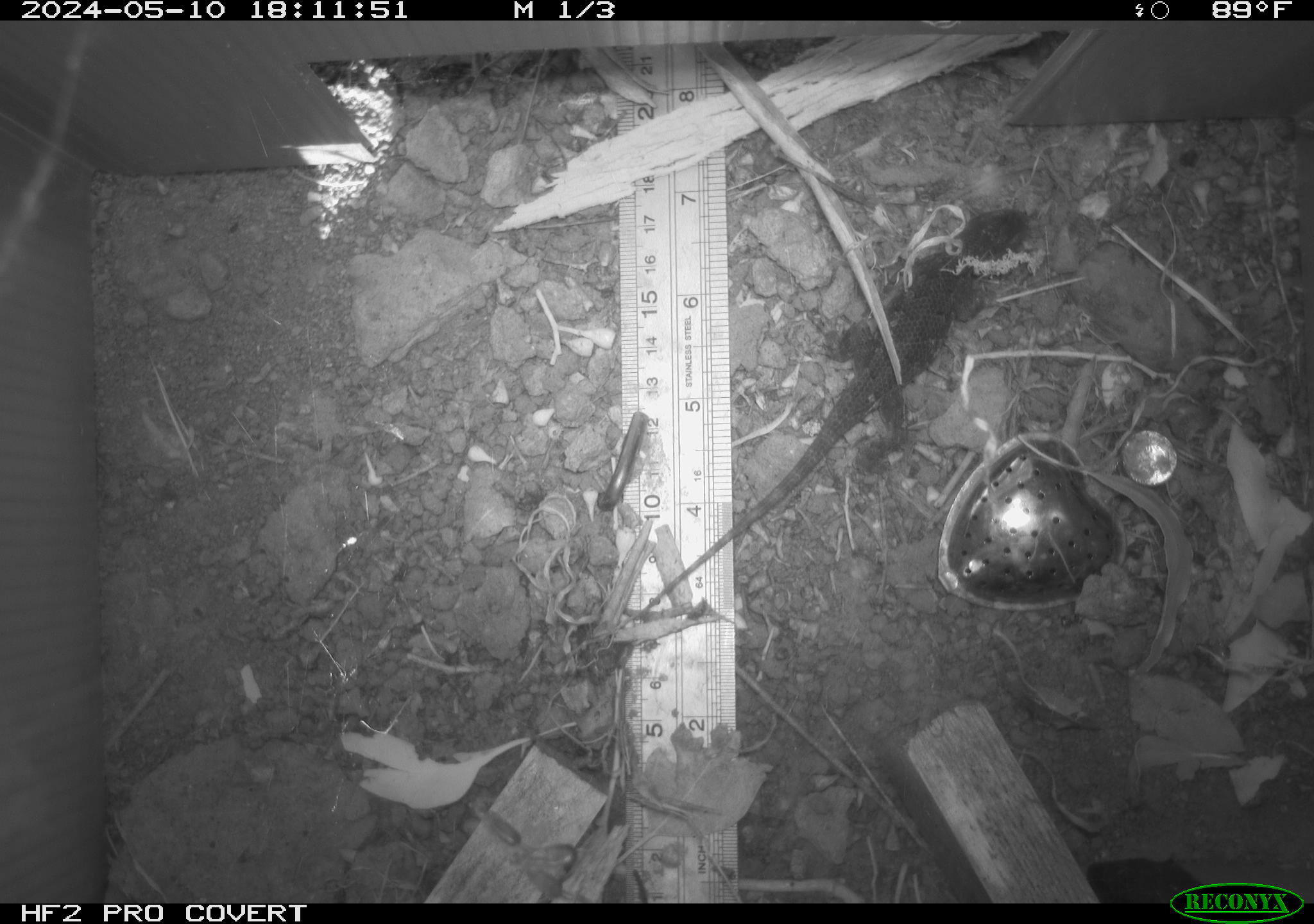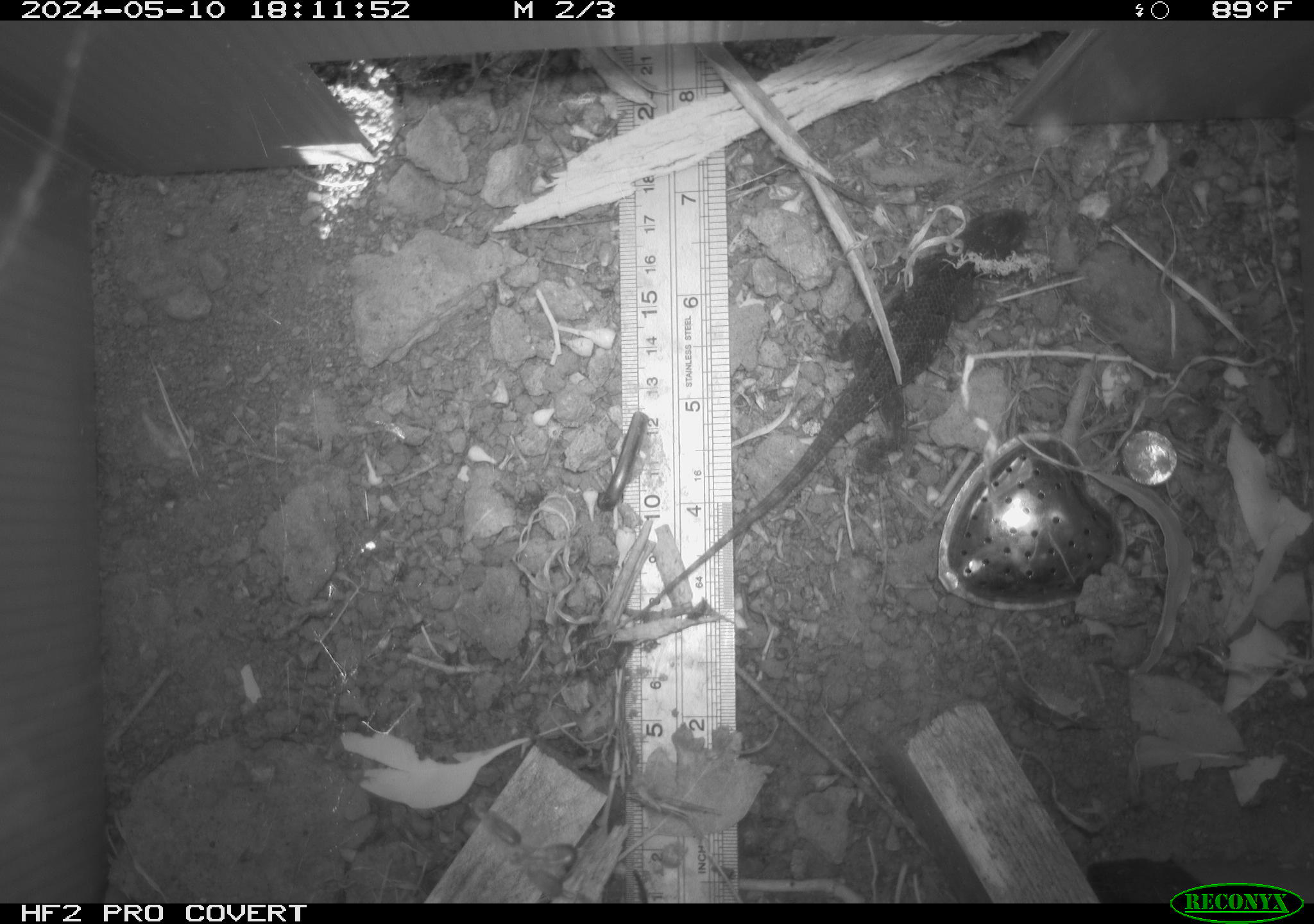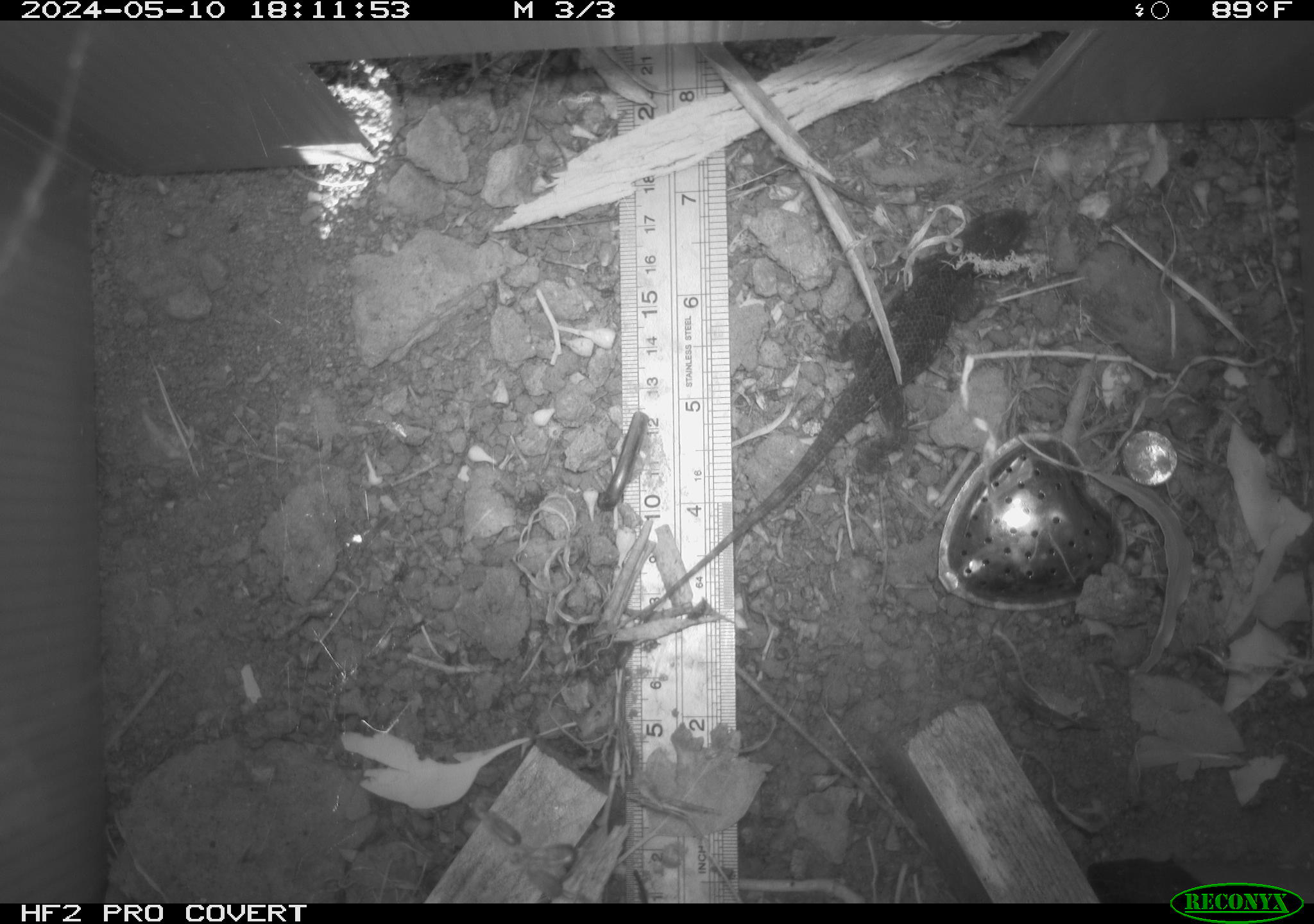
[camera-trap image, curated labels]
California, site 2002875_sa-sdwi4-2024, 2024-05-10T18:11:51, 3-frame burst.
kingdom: Animalia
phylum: Chordata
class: Reptilia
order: Squamata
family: Phrynosomatidae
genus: Sceloporus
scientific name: Sceloporus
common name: spiny lizards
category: sceloporus species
Sceloporus species (spiny lizards) (Sceloporus).